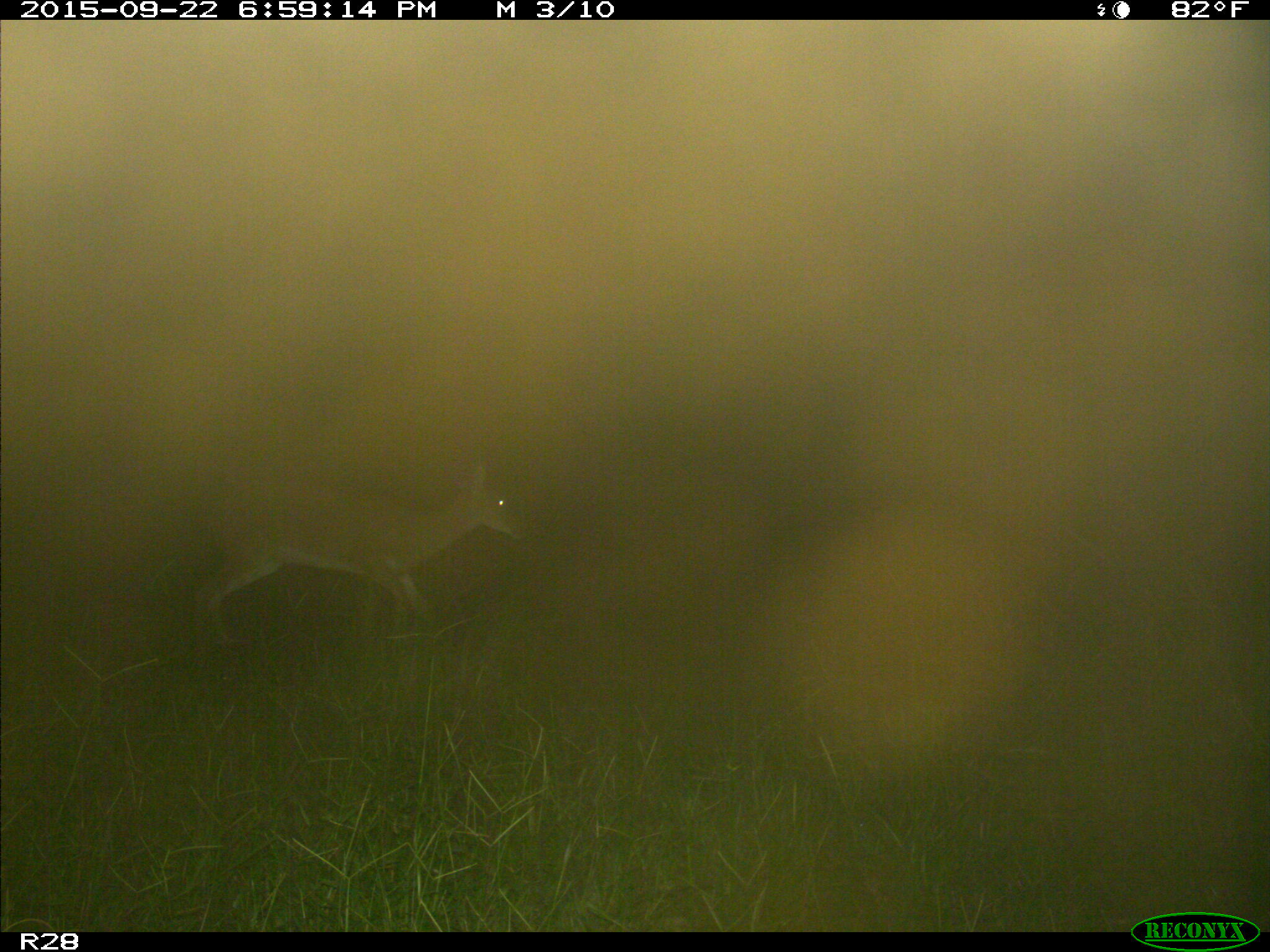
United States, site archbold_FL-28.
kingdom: Animalia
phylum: Chordata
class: Mammalia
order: Artiodactyla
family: Cervidae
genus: Odocoileus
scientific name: Odocoileus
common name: deer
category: unidentified deer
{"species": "unidentified deer (deer) (Odocoileus)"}